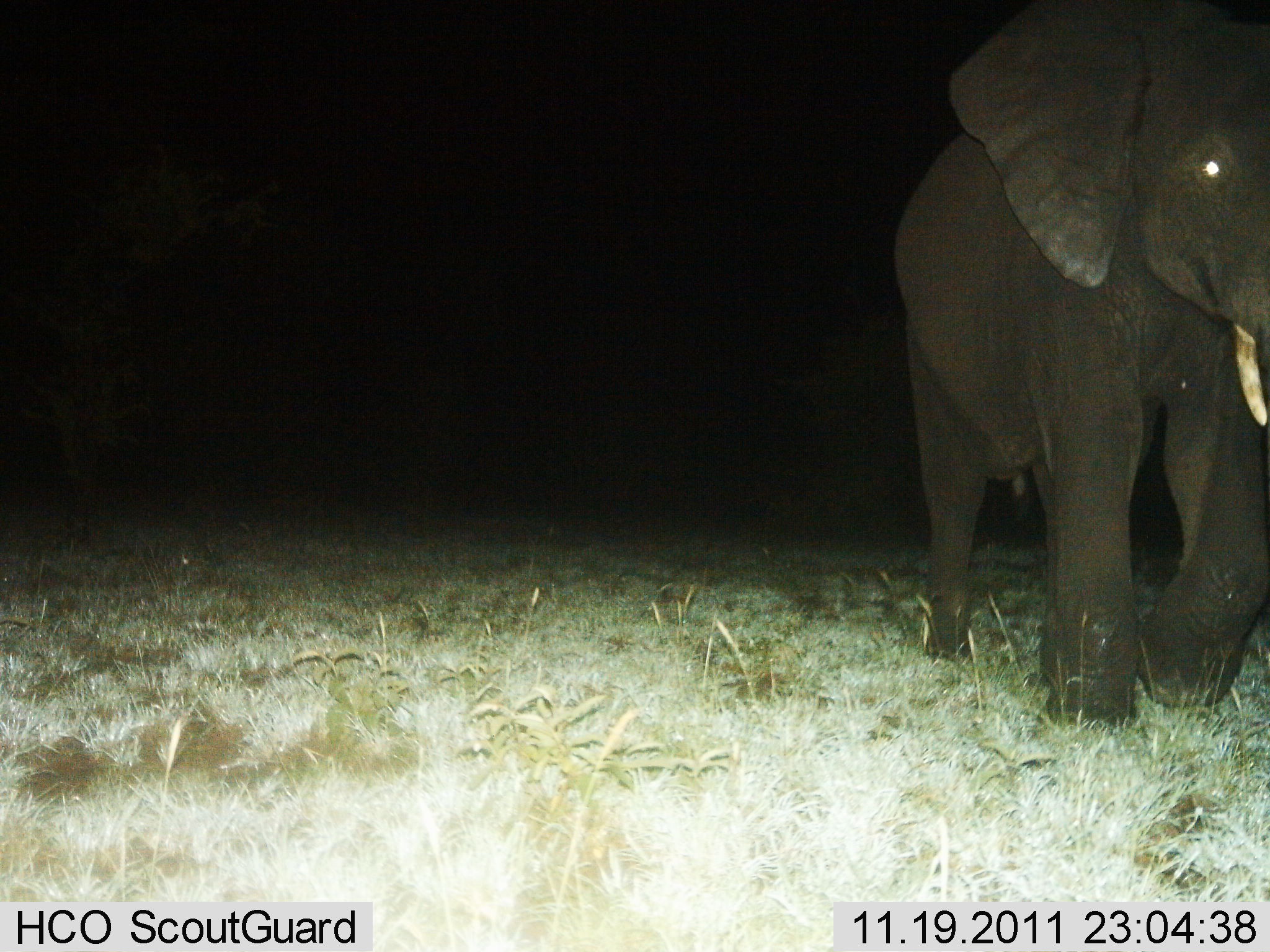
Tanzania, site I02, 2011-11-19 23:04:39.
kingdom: Animalia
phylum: Chordata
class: Mammalia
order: Proboscidea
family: Elephantidae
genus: Loxodonta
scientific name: Loxodonta africana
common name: african bush elephant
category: elephant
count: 1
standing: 13%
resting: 0%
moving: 87%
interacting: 0%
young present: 0%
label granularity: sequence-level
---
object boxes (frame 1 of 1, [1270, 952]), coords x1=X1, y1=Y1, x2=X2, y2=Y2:
animal: x1=894, y1=0, x2=1270, y2=730